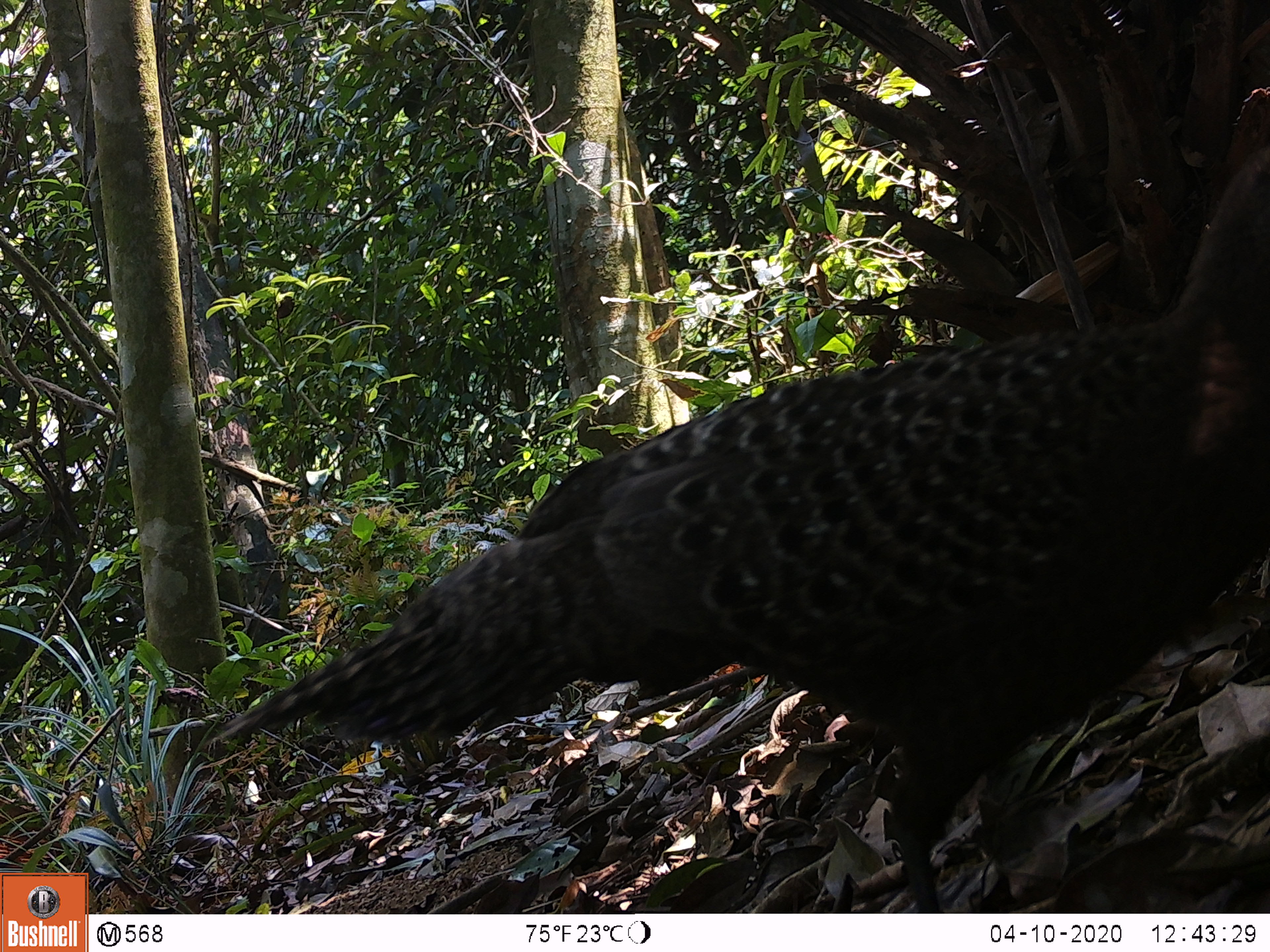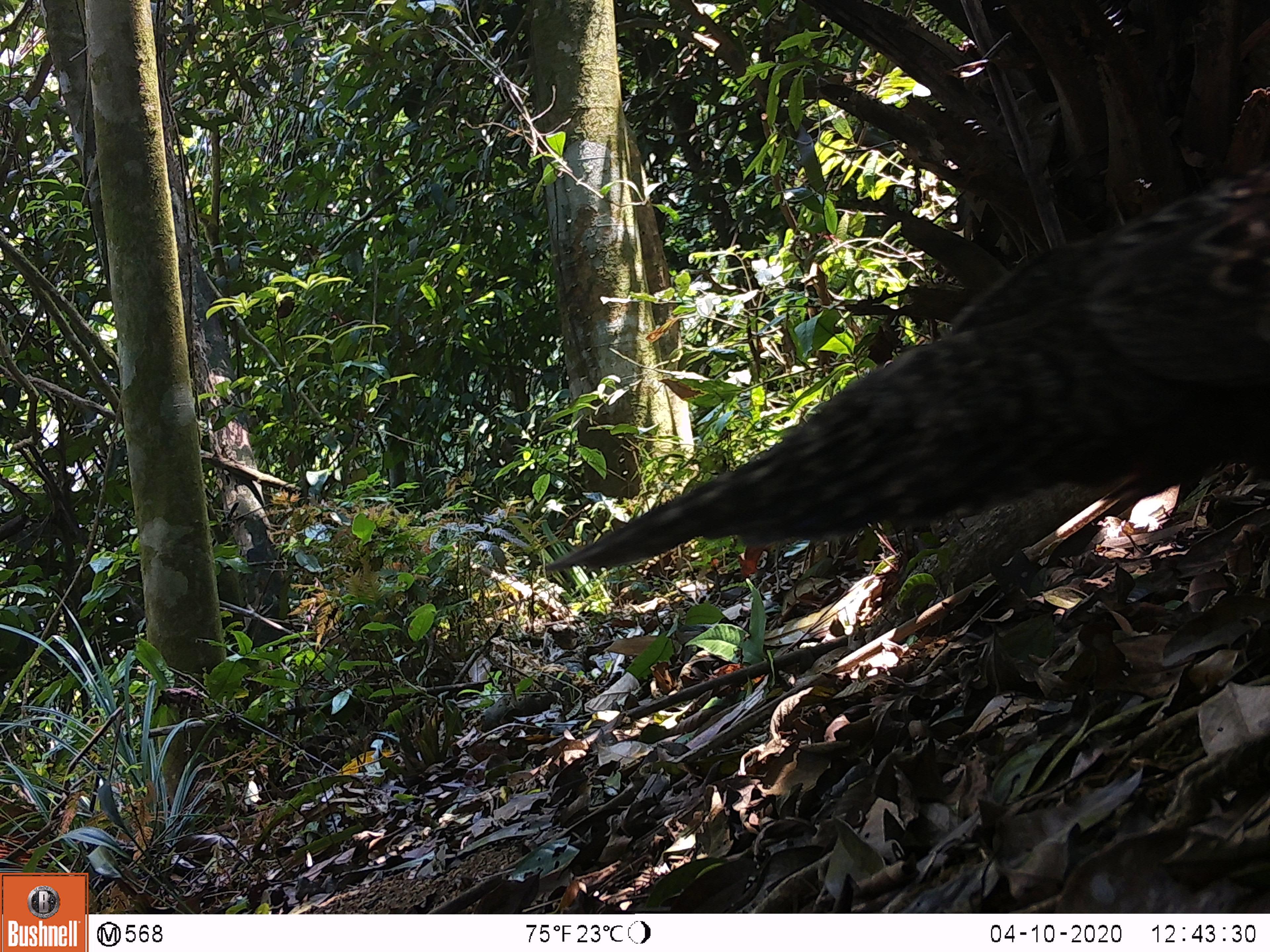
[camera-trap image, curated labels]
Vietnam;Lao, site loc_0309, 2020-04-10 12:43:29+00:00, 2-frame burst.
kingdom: Animalia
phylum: Chordata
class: Aves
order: Galliformes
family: Phasianidae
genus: Polyplectron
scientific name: Polyplectron bicalcaratum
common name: gray peacock-pheasant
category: grey peacock pheasant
Grey peacock pheasant (gray peacock-pheasant) (Polyplectron bicalcaratum). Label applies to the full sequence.